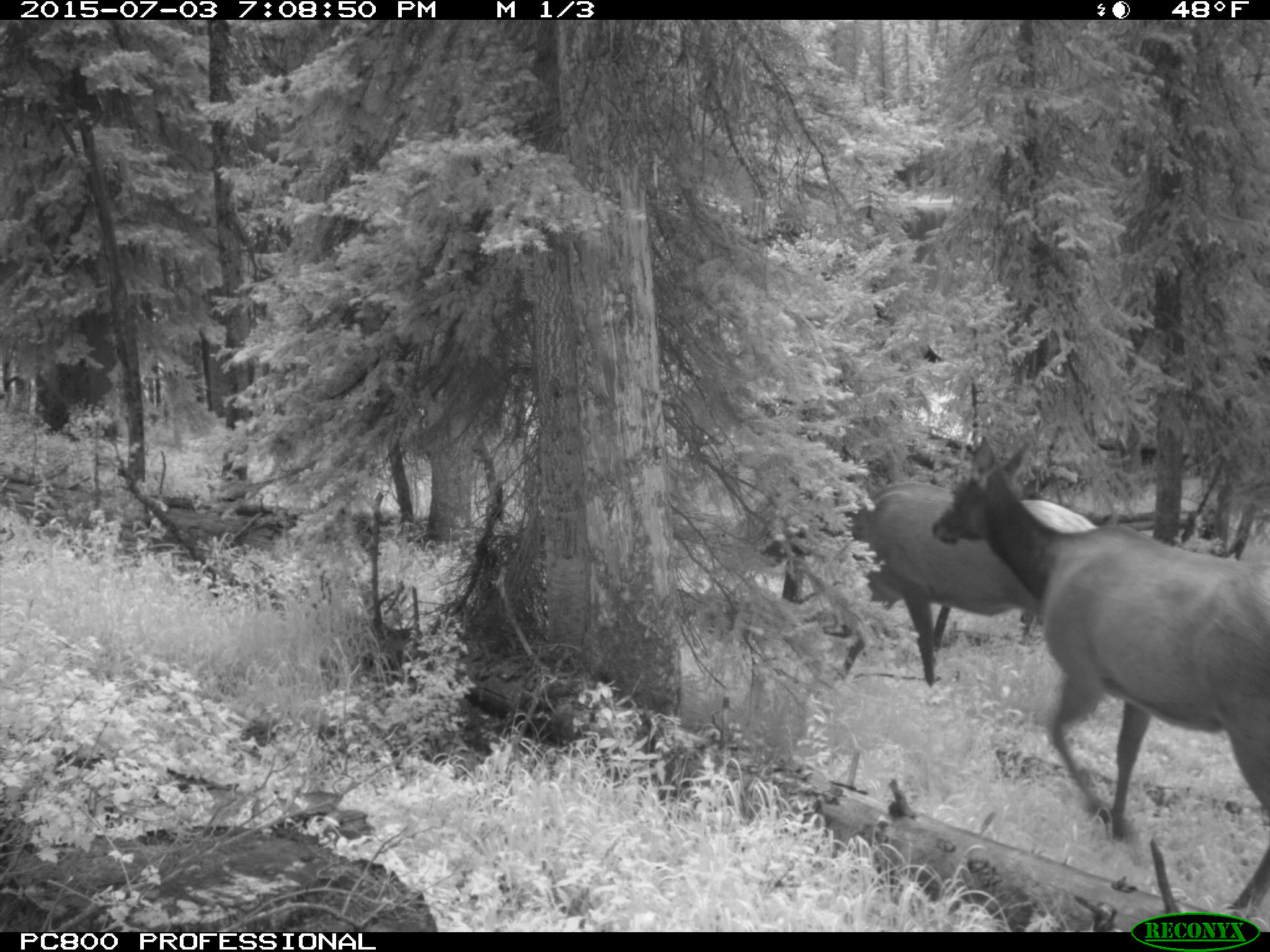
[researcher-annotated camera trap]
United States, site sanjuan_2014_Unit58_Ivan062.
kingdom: Animalia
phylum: Chordata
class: Mammalia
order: Artiodactyla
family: Cervidae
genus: Cervus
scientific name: Cervus elaphus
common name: red deer